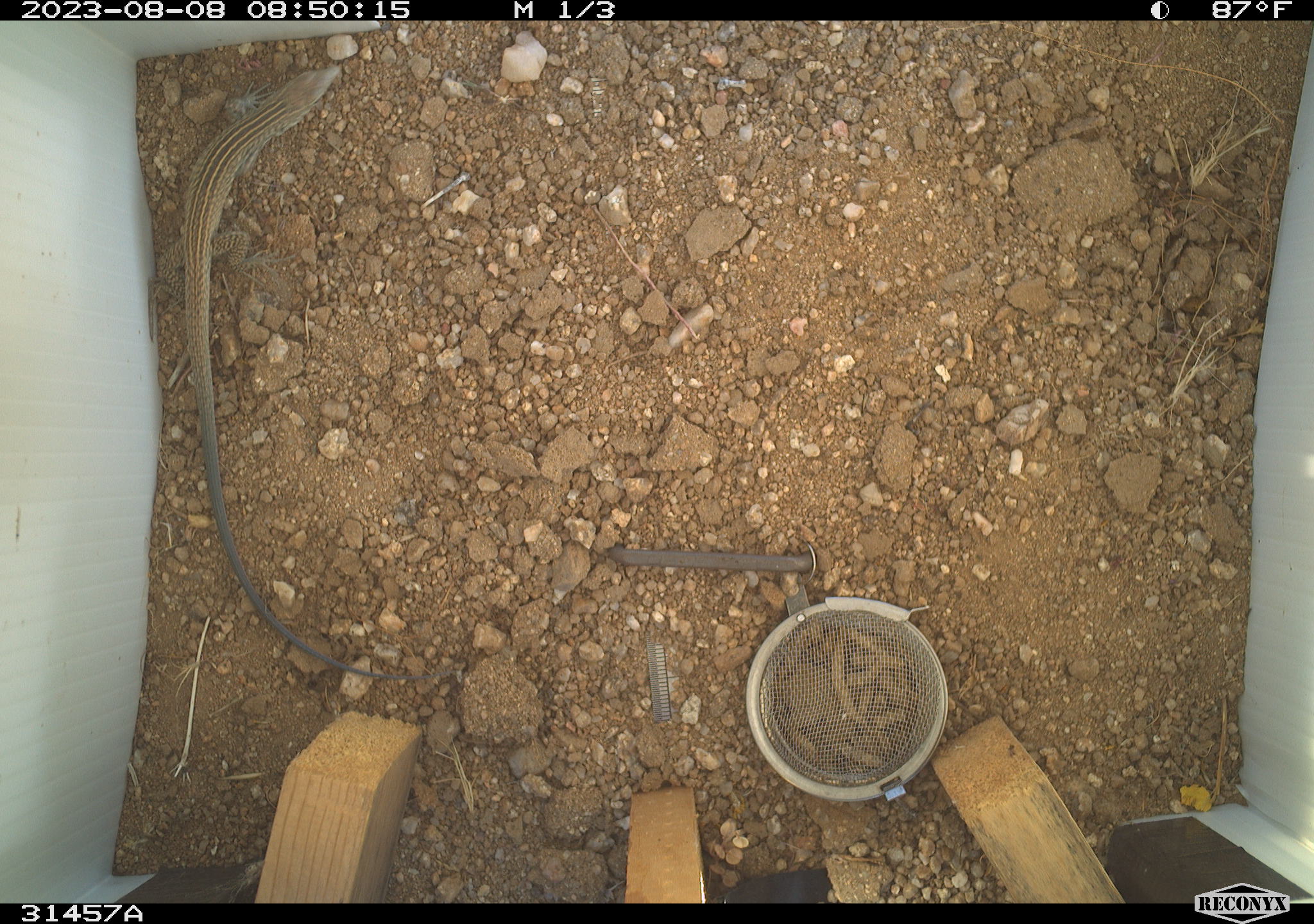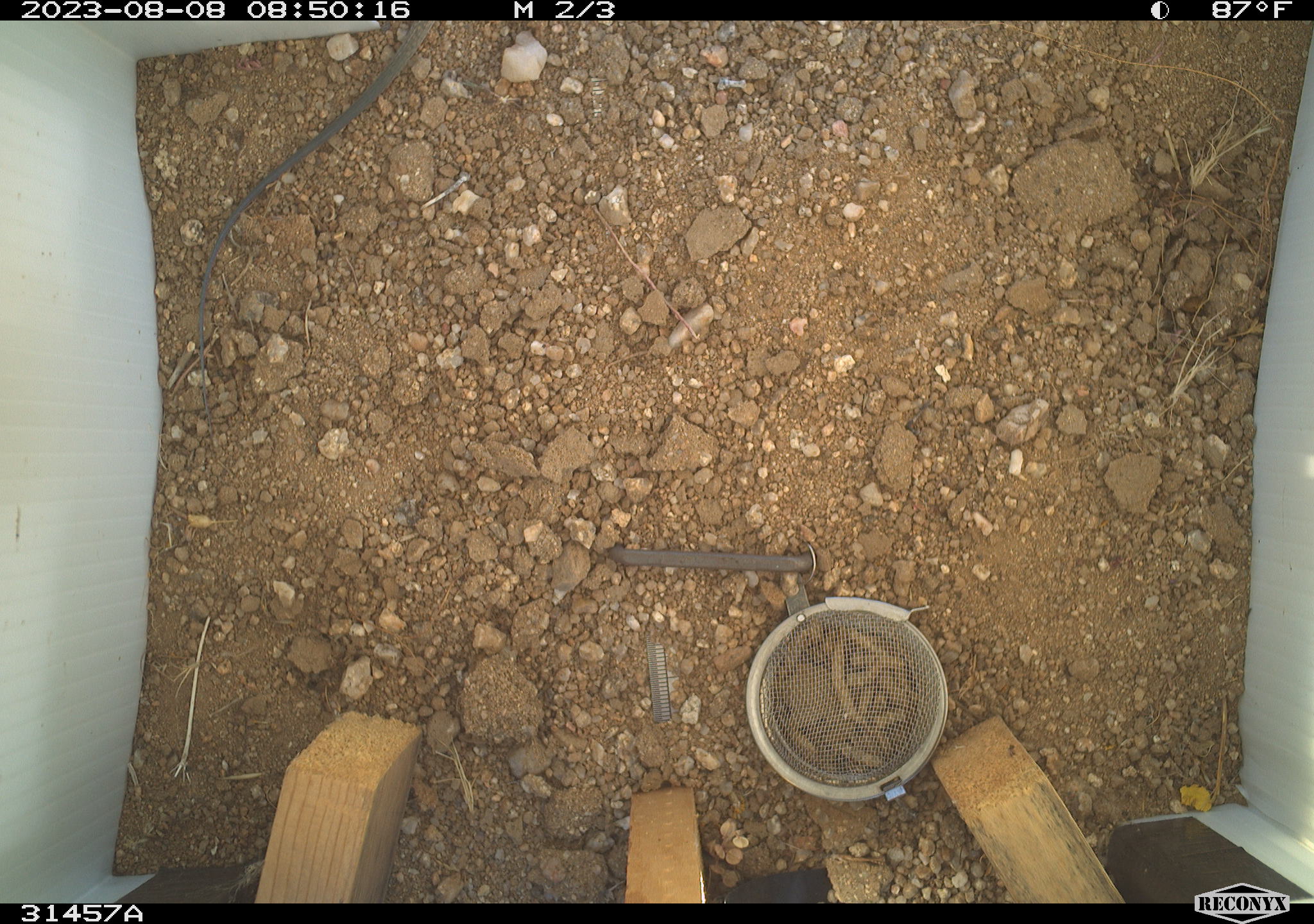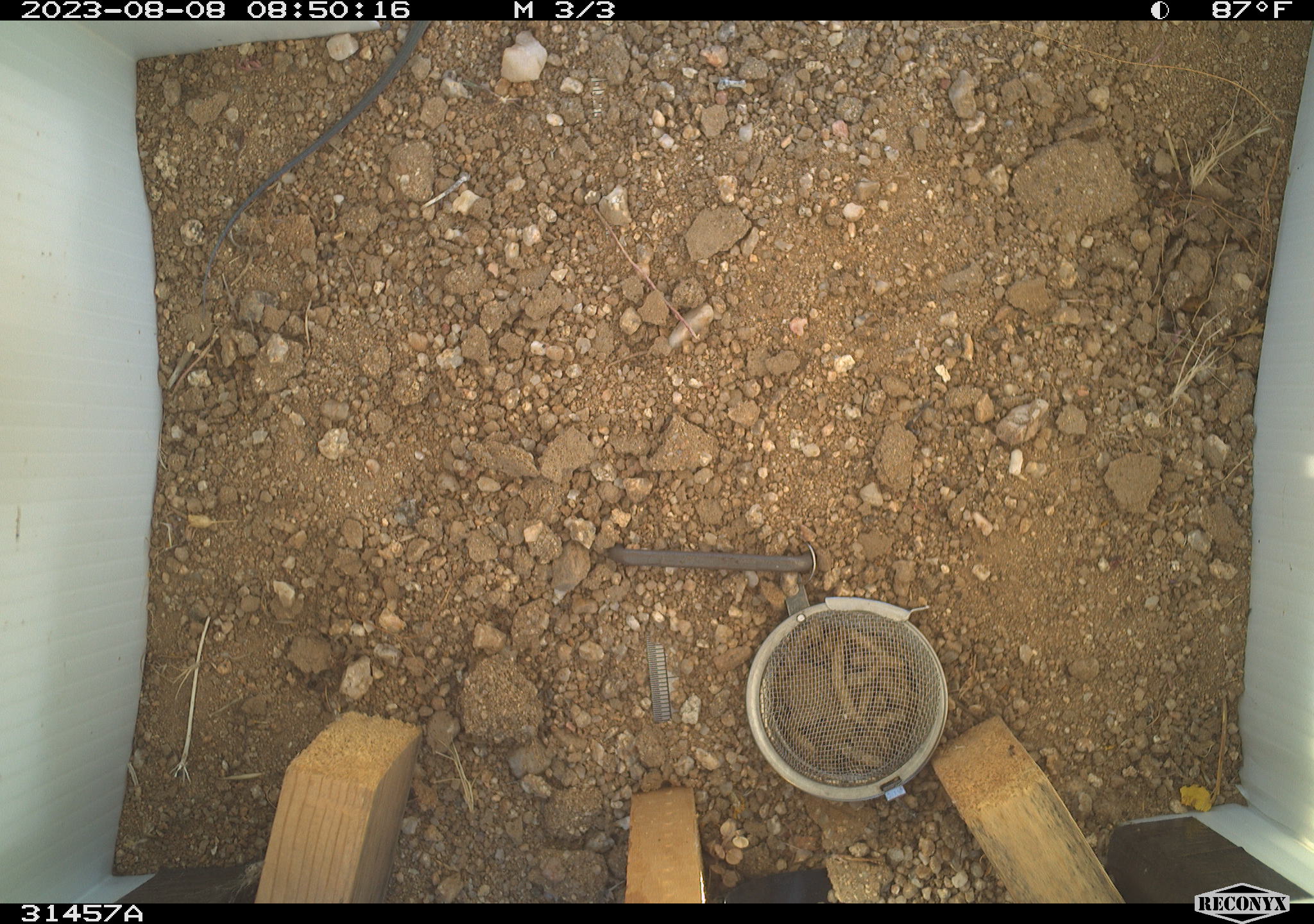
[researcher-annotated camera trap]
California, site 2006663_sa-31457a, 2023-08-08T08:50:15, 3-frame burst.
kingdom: Animalia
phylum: Chordata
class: Reptilia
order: Squamata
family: Teiidae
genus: Aspidoscelis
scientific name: Aspidoscelis tigris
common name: western whiptail